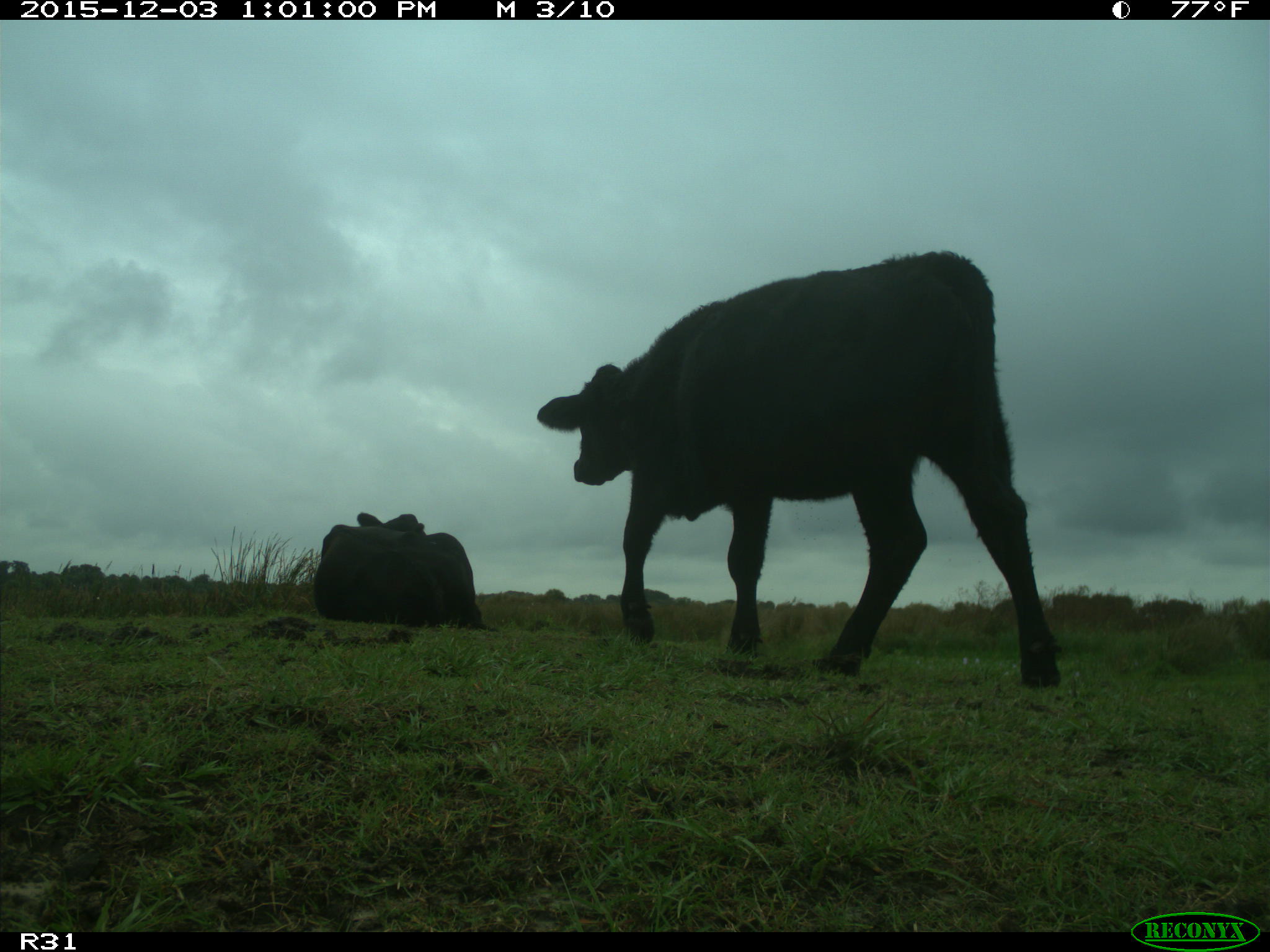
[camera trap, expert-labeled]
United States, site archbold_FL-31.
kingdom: Animalia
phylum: Chordata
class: Mammalia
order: Artiodactyla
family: Bovidae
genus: Bos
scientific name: Bos taurus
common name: domestic cow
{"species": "Bos taurus (domestic cow)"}